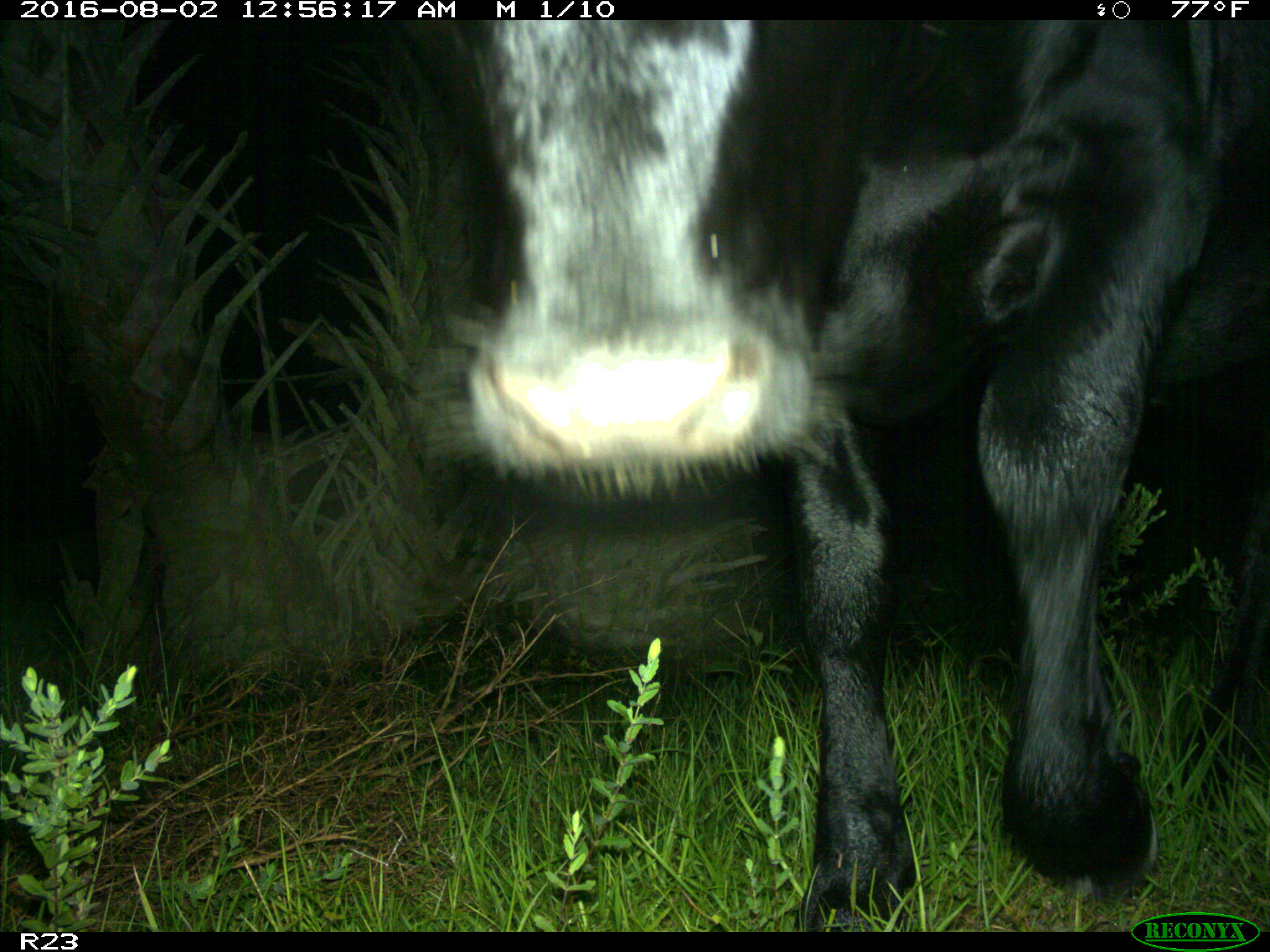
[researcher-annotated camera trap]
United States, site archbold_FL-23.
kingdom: Animalia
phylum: Chordata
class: Mammalia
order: Artiodactyla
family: Bovidae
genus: Bos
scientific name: Bos taurus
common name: domestic cow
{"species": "Bos taurus (domestic cow)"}